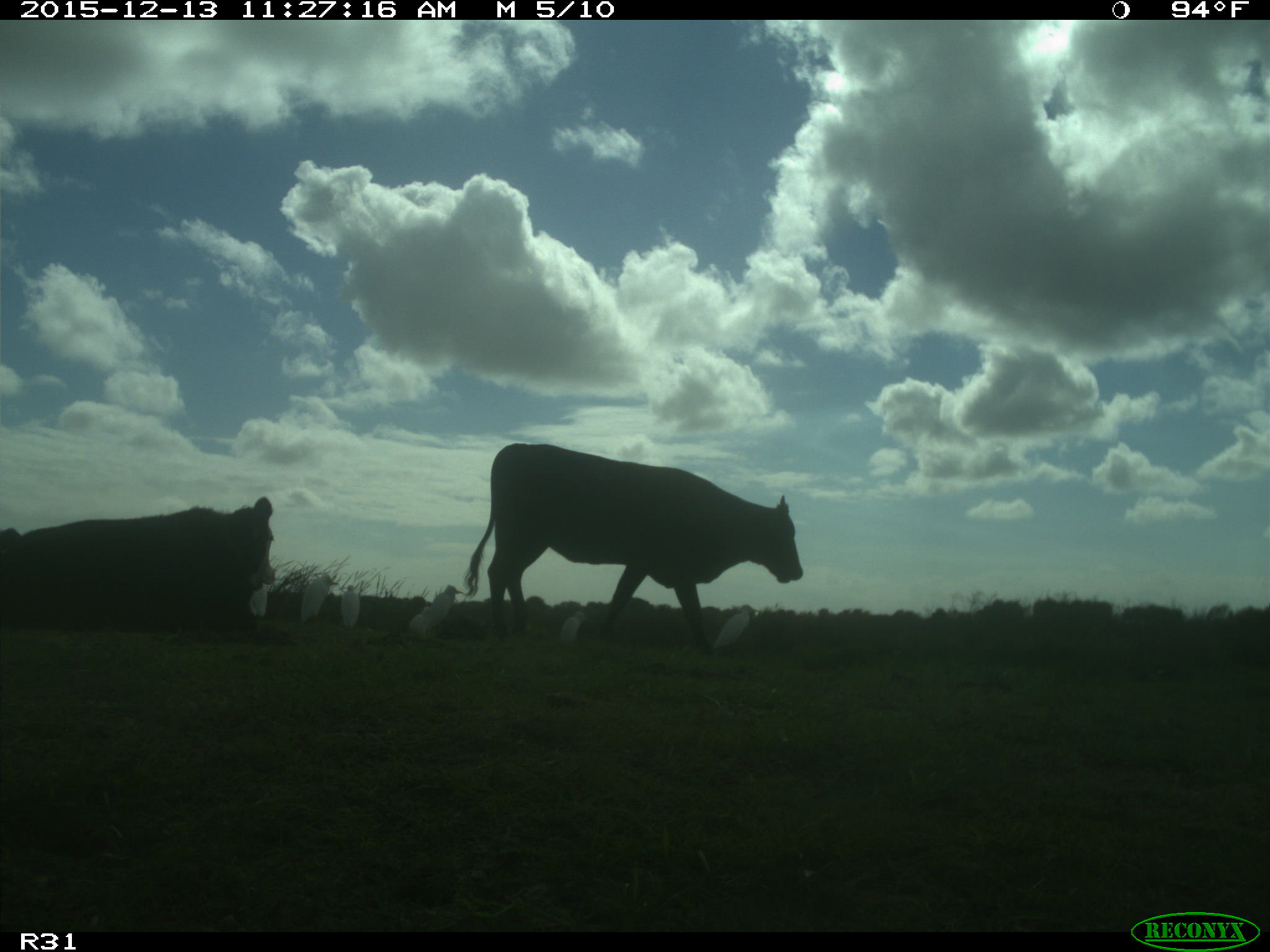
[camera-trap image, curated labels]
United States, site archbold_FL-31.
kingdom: Animalia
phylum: Chordata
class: Mammalia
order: Artiodactyla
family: Bovidae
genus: Bos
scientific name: Bos taurus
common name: domestic cow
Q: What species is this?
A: Bos taurus (domestic cow).